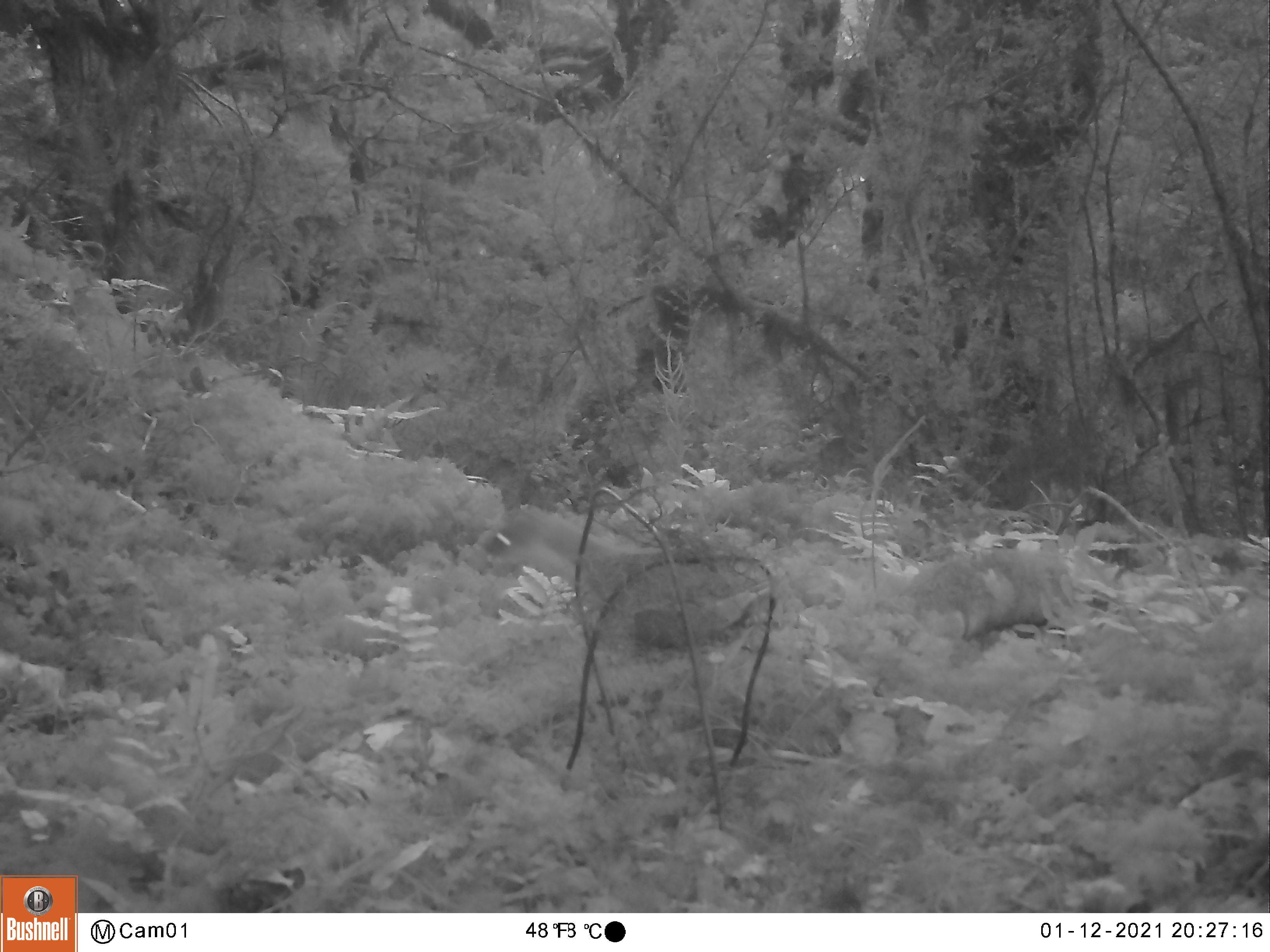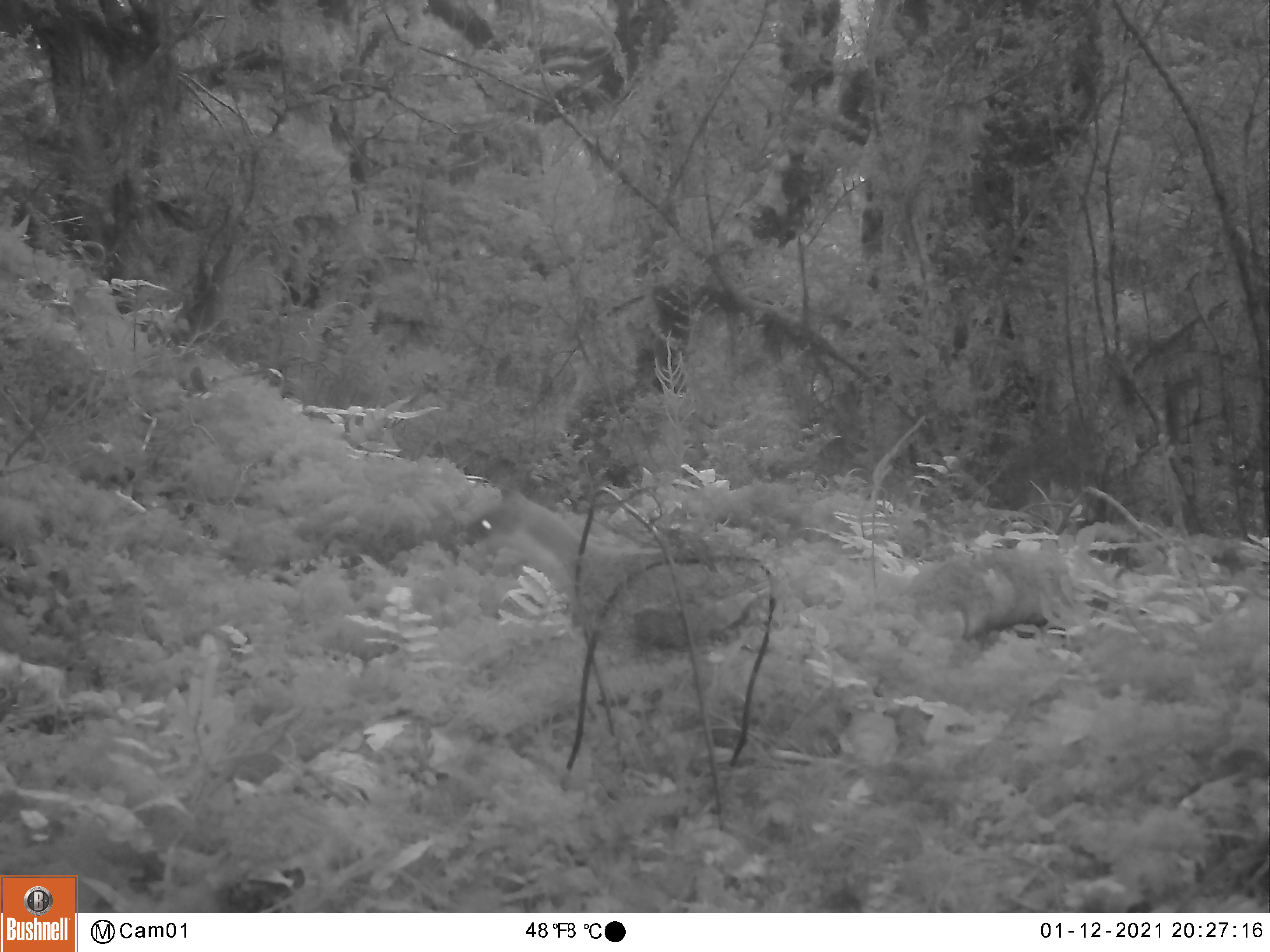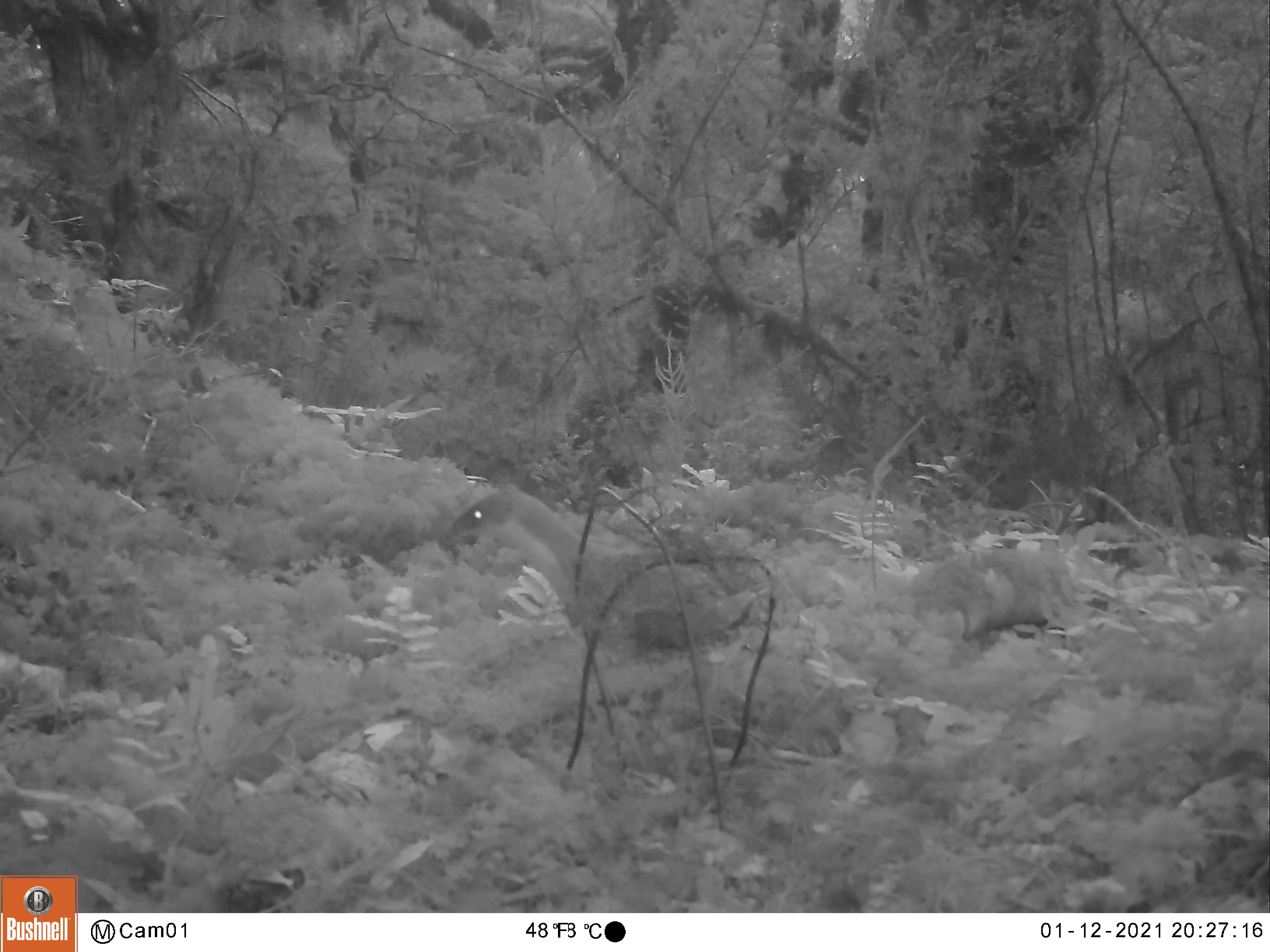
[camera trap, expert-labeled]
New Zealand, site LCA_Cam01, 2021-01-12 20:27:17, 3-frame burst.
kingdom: Animalia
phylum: Chordata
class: Mammalia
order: Carnivora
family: Mustelidae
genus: Mustela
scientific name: Mustela erminea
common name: stoat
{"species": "stoat (Mustela erminea)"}